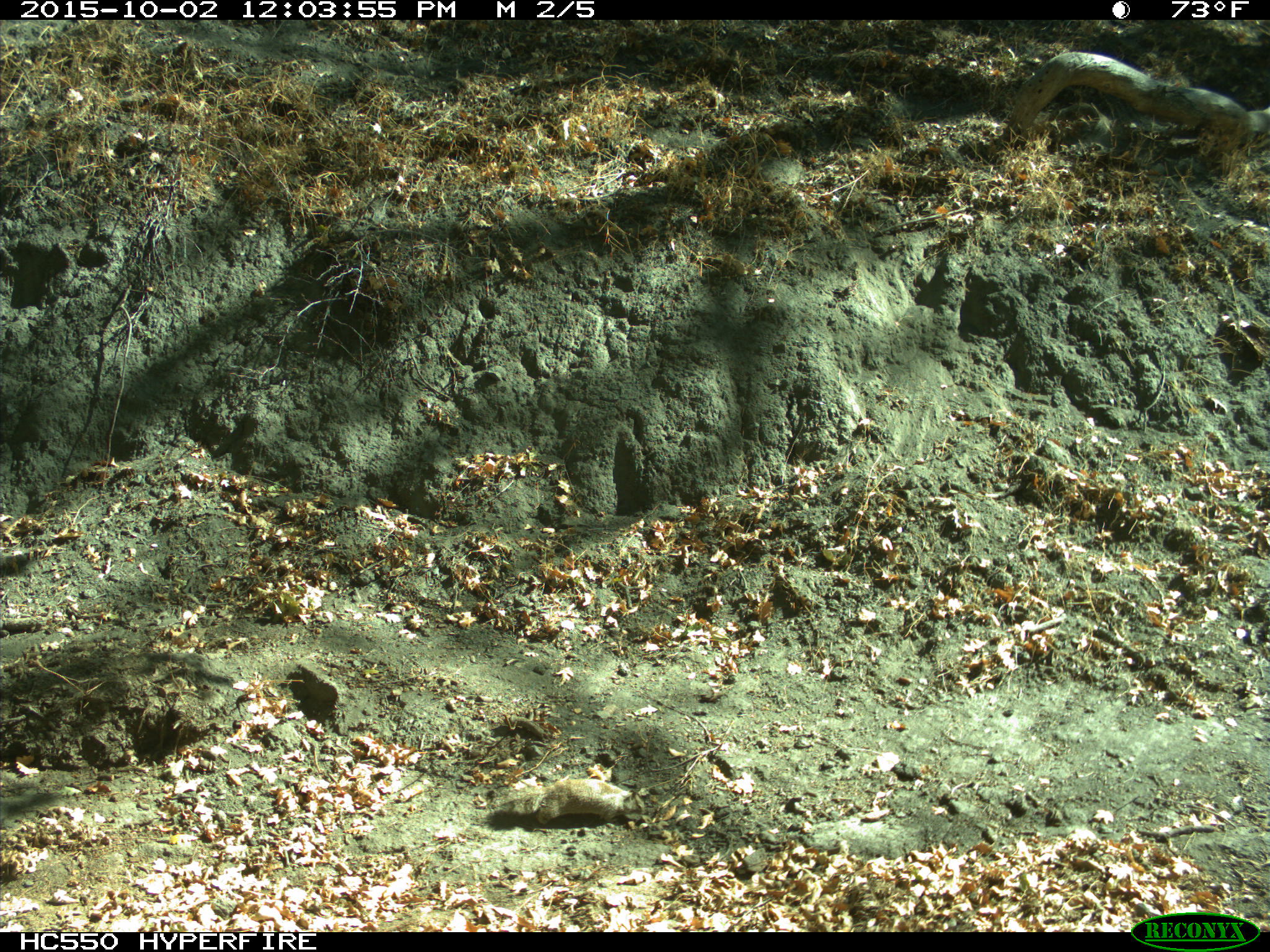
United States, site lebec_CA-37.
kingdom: Animalia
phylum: Chordata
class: Mammalia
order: Rodentia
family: Sciuridae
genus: Otospermophilus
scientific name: Otospermophilus beecheyi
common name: california ground squirrel